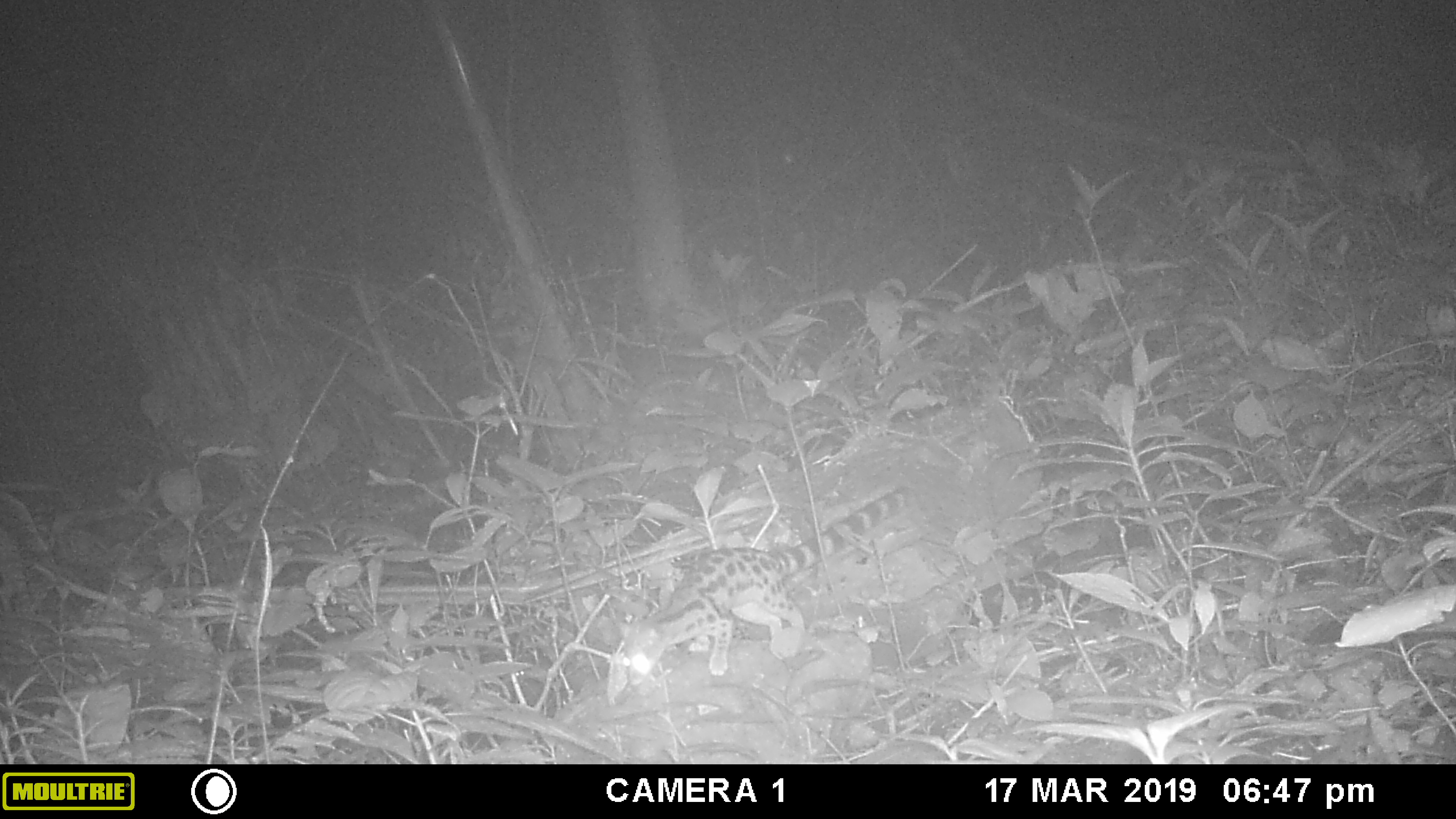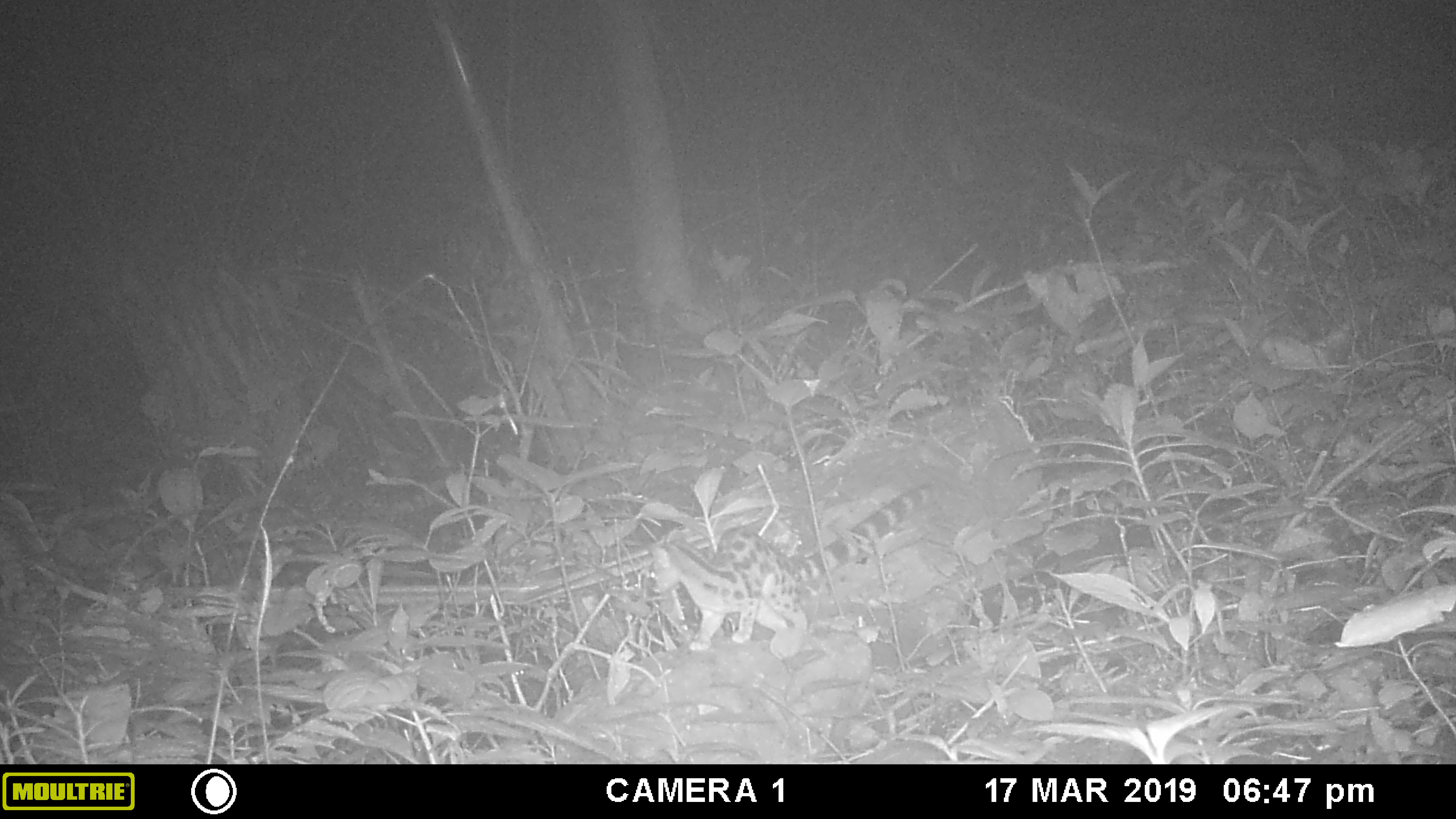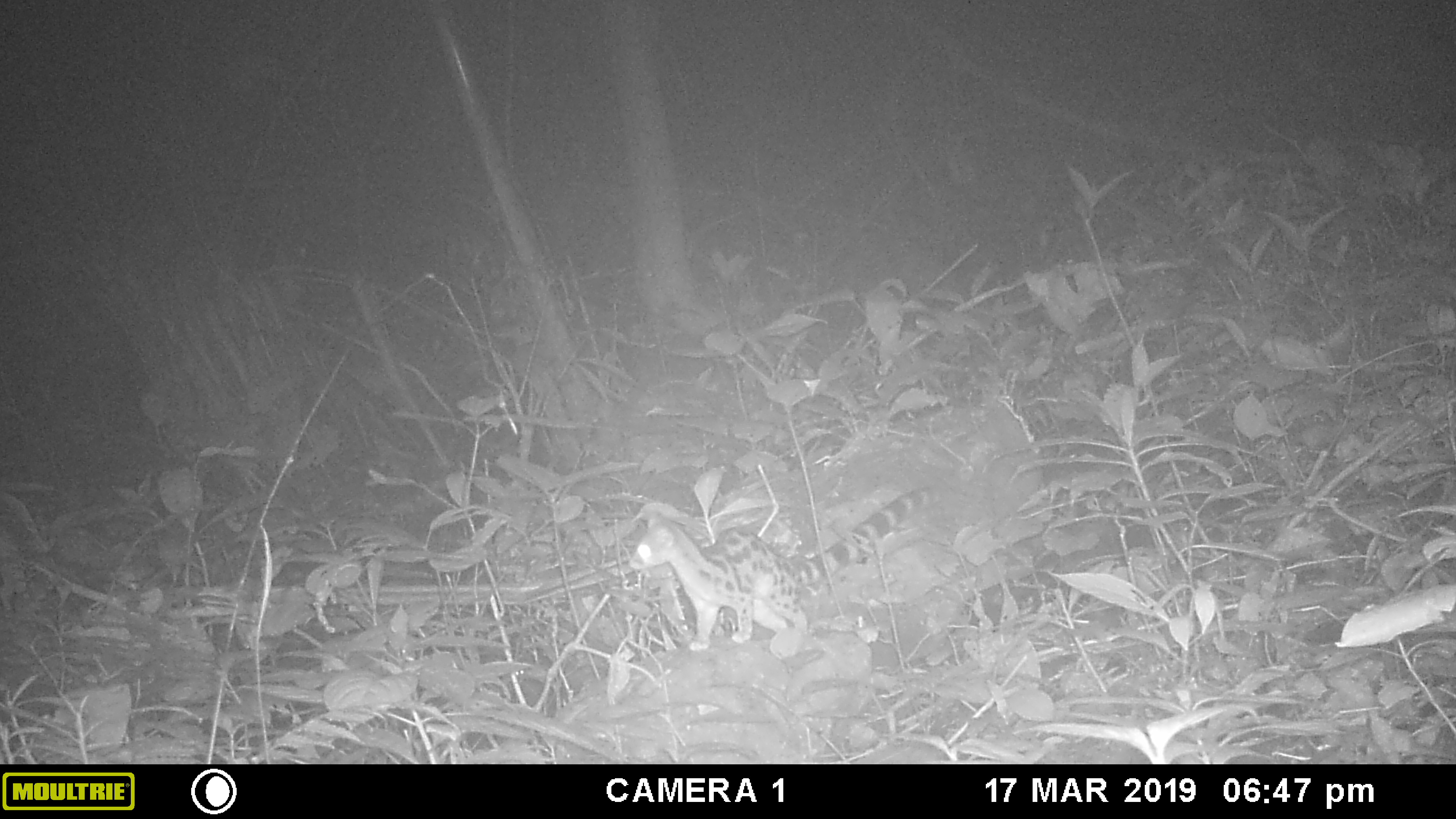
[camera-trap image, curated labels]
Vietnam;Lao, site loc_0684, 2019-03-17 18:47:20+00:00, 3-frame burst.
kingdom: Animalia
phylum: Chordata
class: Mammalia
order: Carnivora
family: Prionodontidae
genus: Prionodon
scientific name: Prionodon pardicolor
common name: spotted linsang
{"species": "spotted linsang (Prionodon pardicolor)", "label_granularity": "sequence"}